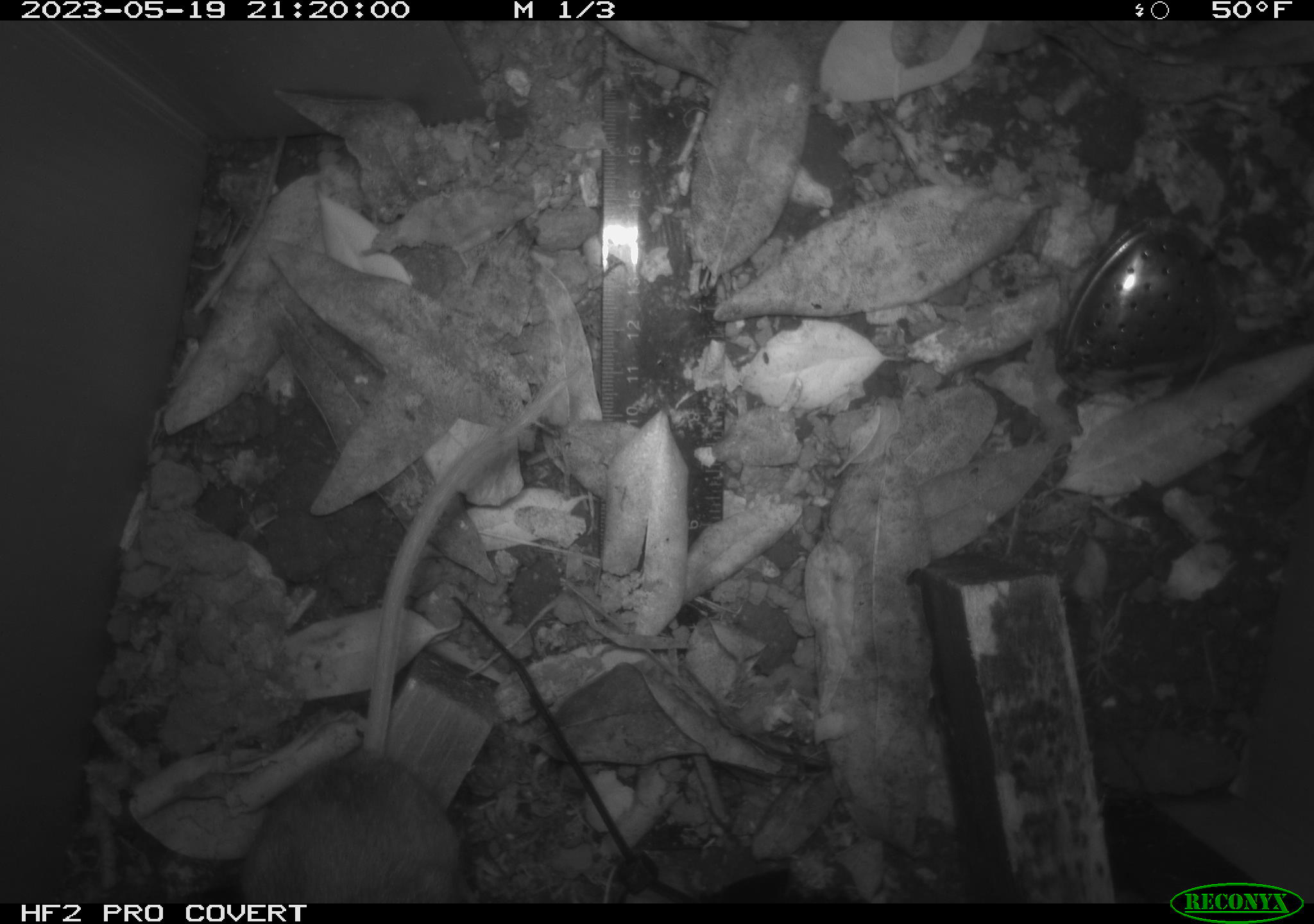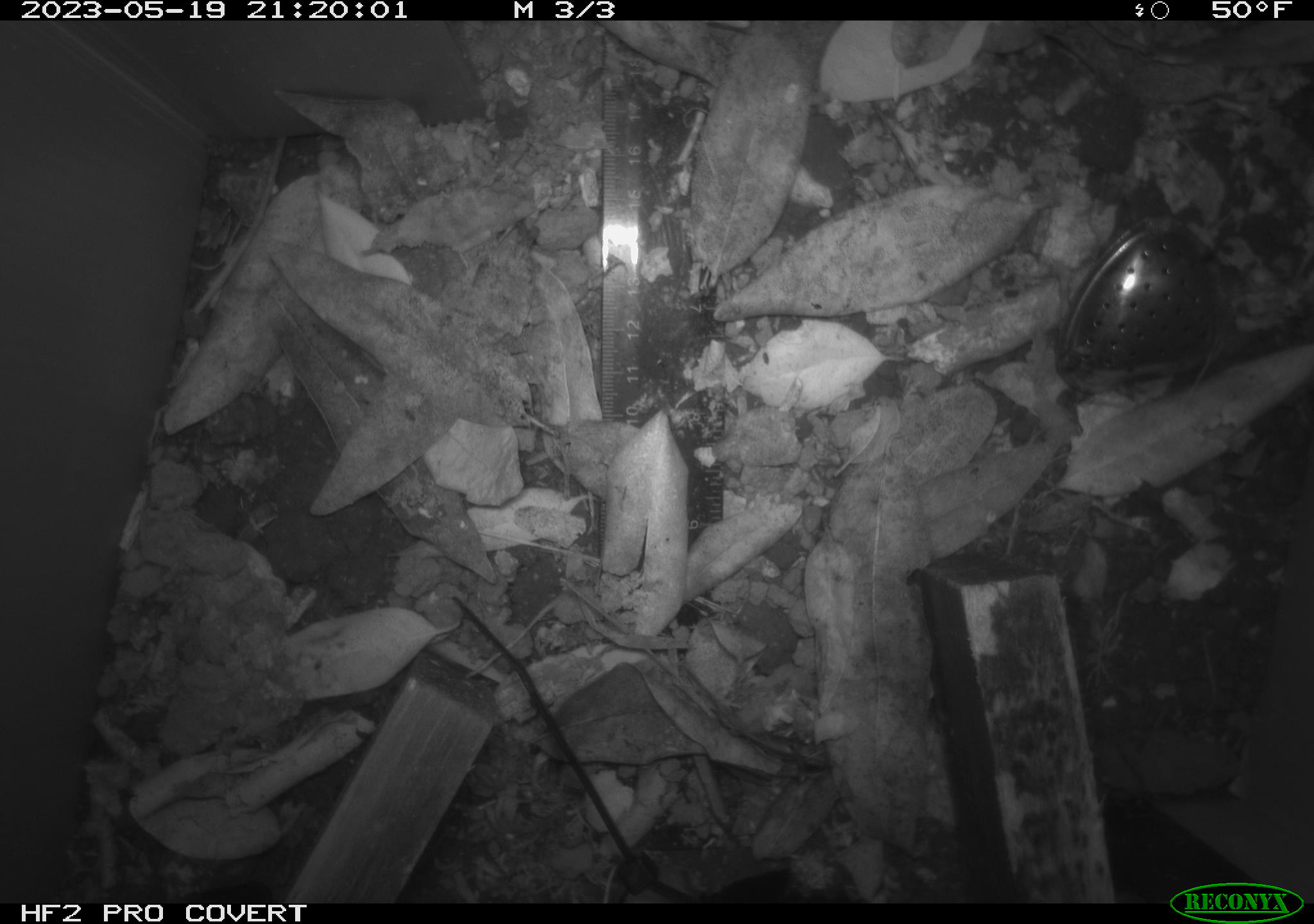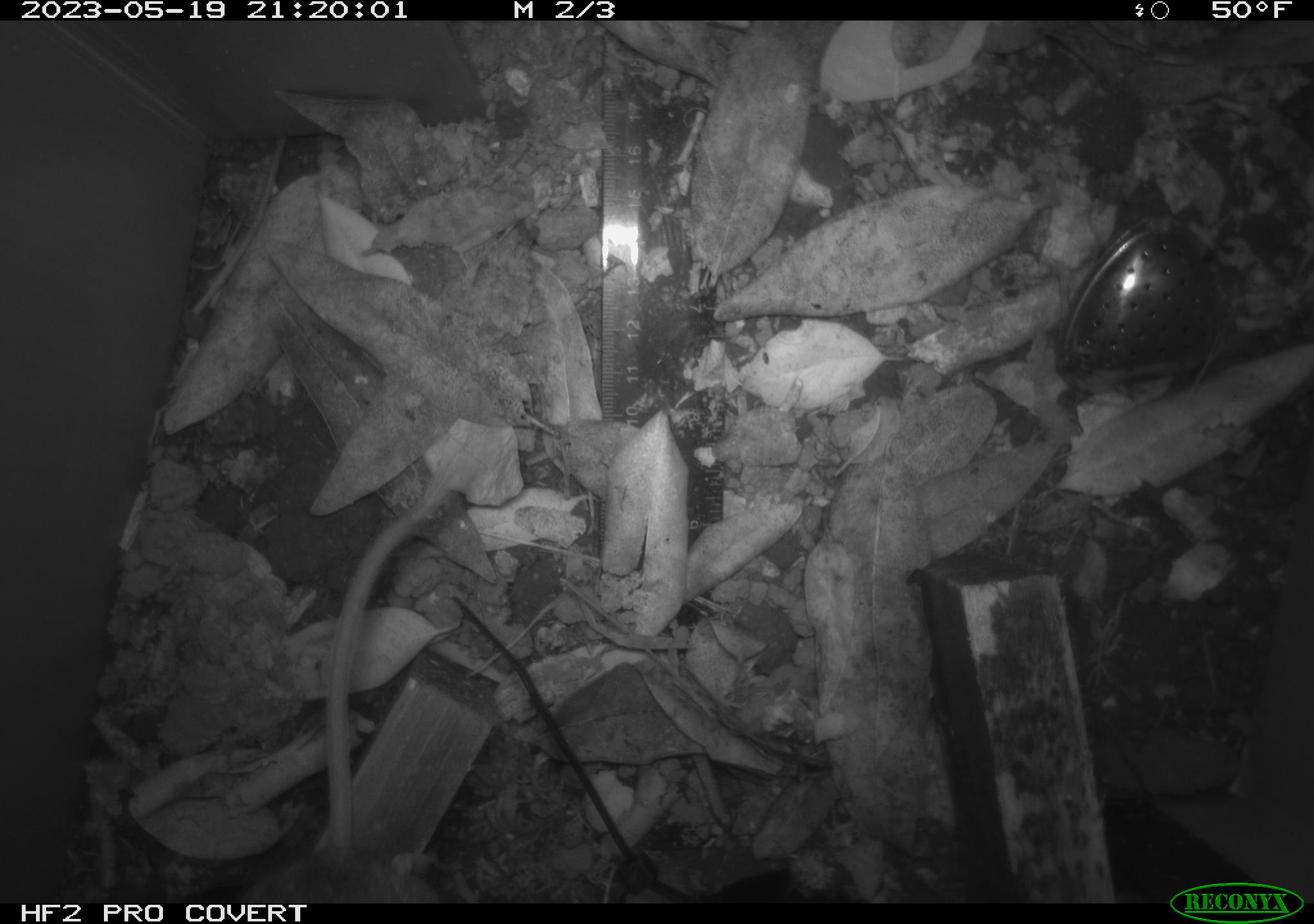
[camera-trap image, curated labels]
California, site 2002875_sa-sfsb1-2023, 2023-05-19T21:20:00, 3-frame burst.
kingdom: Animalia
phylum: Chordata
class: Mammalia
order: Rodentia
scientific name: Rodentia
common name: mouse species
Mouse species (Rodentia).